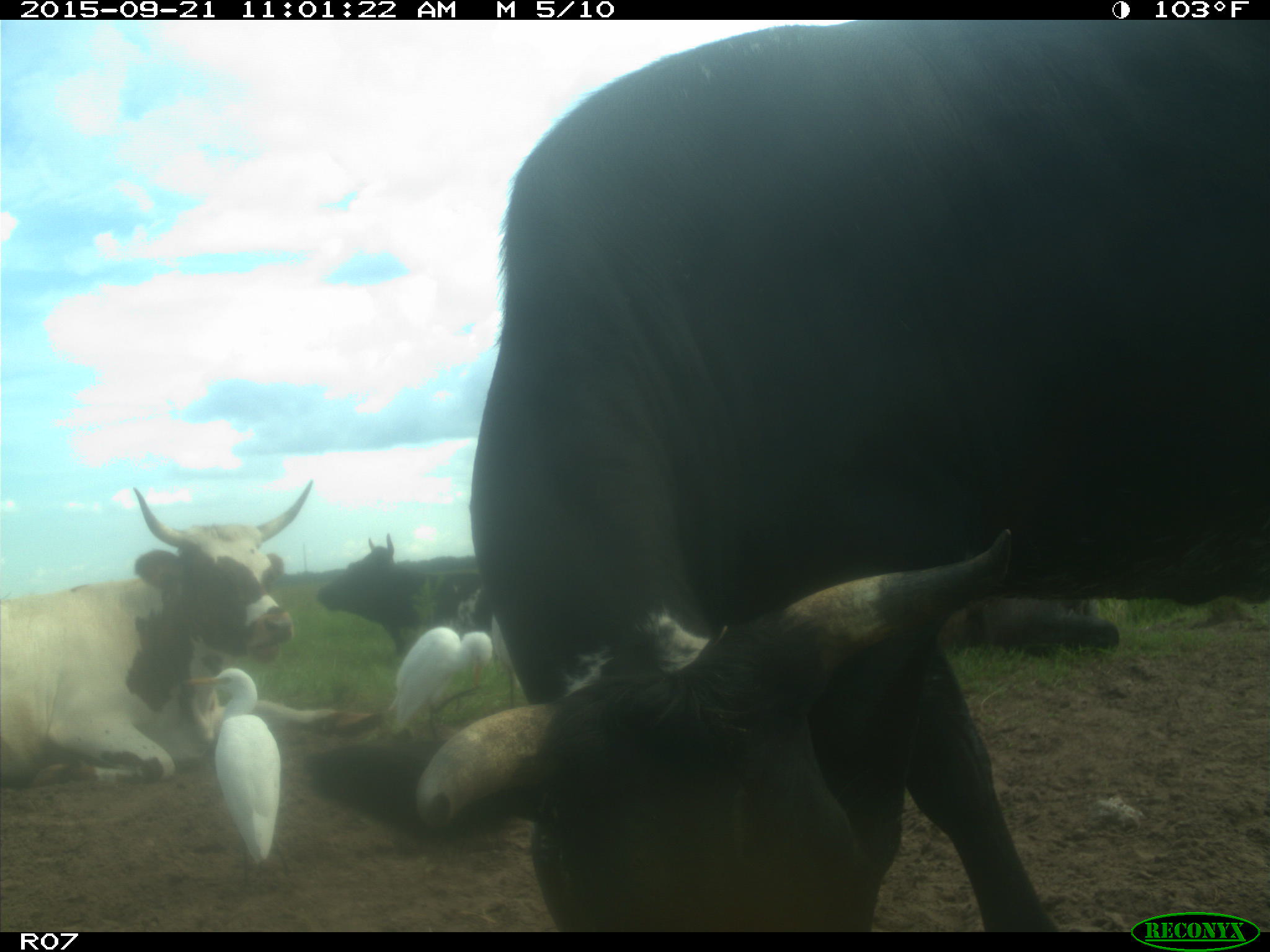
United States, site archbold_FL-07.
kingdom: Animalia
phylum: Chordata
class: Mammalia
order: Artiodactyla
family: Bovidae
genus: Bos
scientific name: Bos taurus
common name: domestic cow